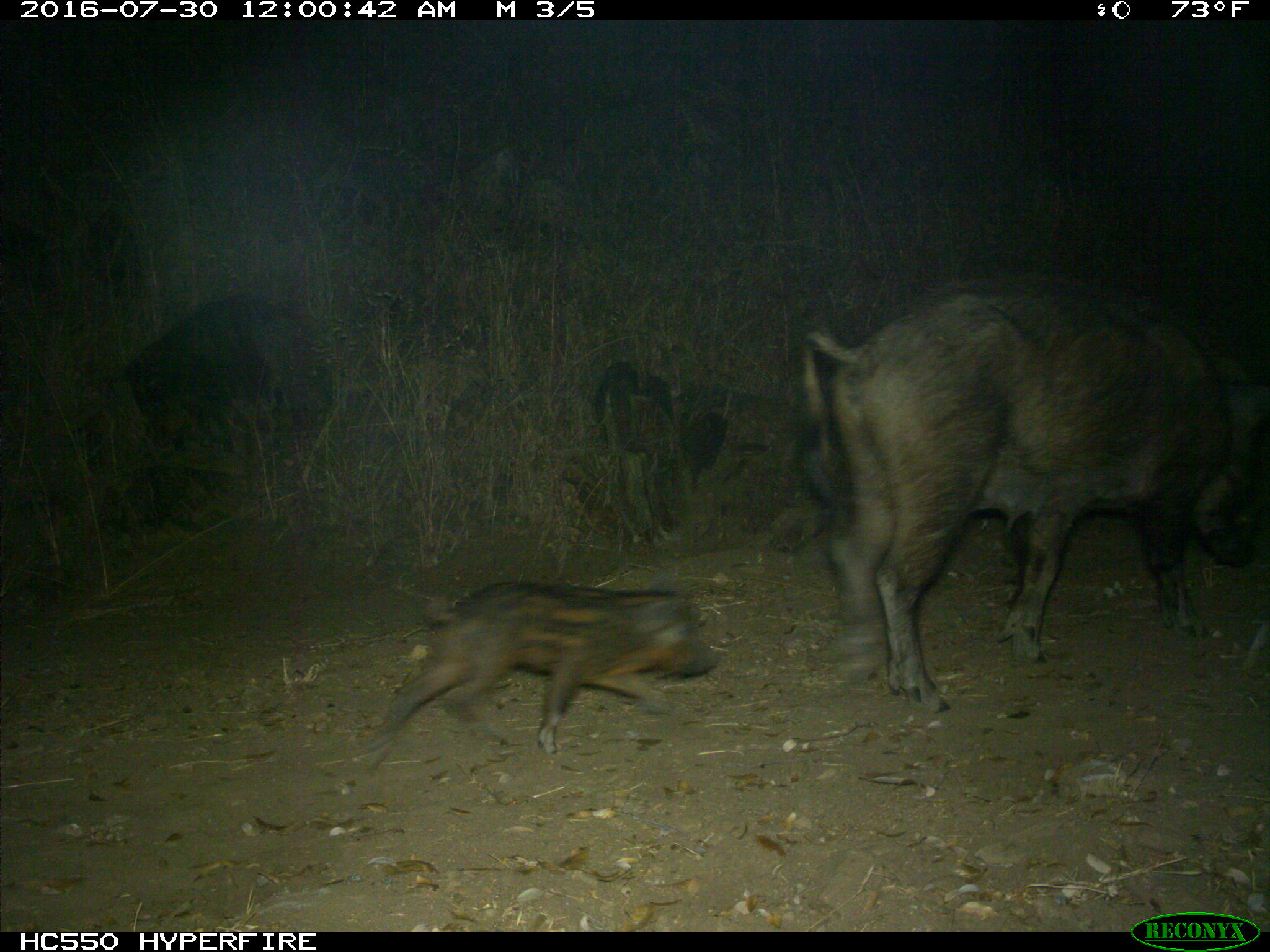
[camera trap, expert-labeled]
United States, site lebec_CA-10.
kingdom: Animalia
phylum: Chordata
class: Mammalia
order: Artiodactyla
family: Suidae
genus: Sus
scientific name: Sus scrofa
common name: wild boar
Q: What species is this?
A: Sus scrofa (wild boar).